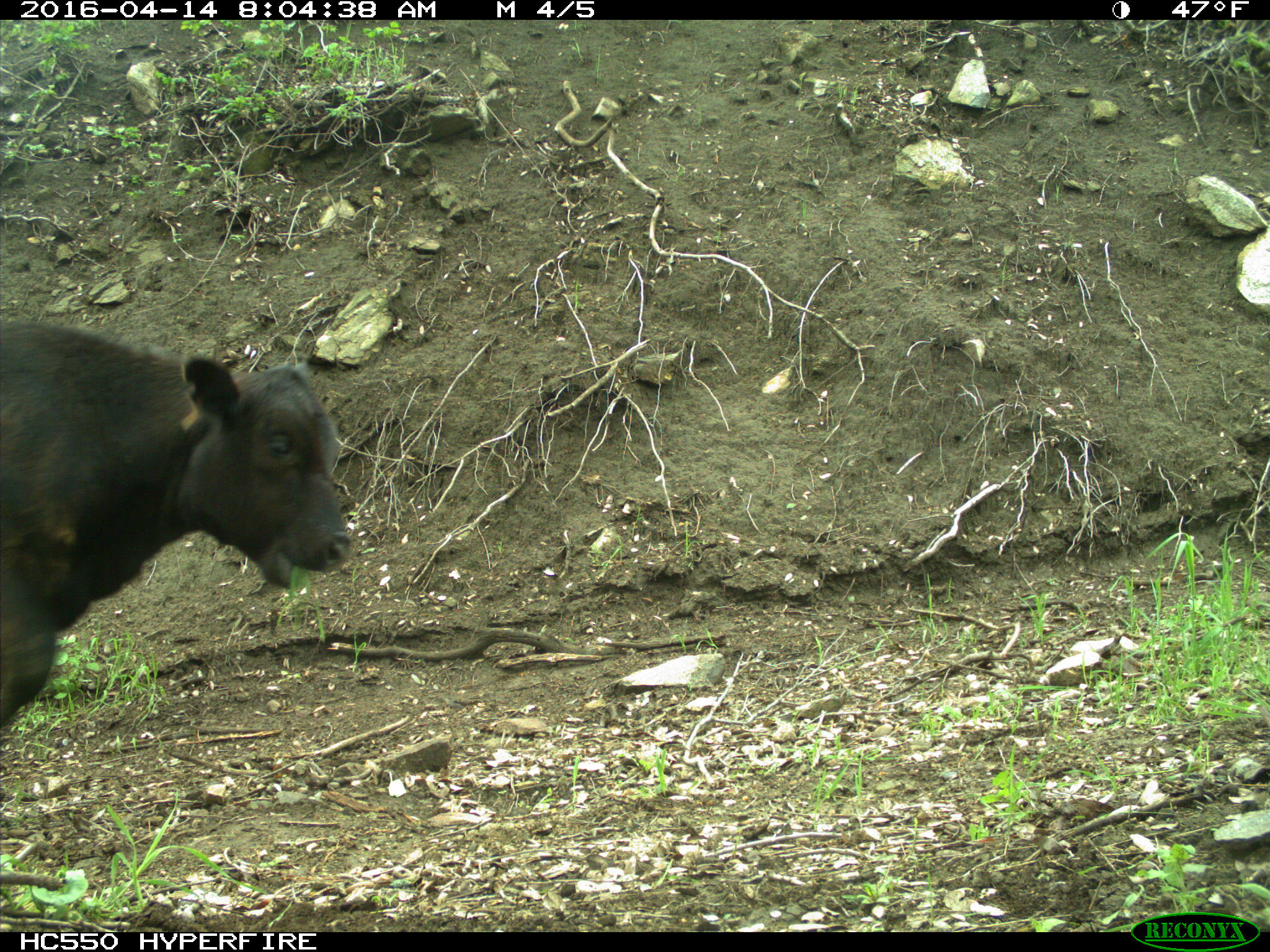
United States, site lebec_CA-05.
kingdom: Animalia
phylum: Chordata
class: Mammalia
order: Artiodactyla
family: Bovidae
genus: Bos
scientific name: Bos taurus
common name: domestic cow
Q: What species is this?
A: Bos taurus (domestic cow).